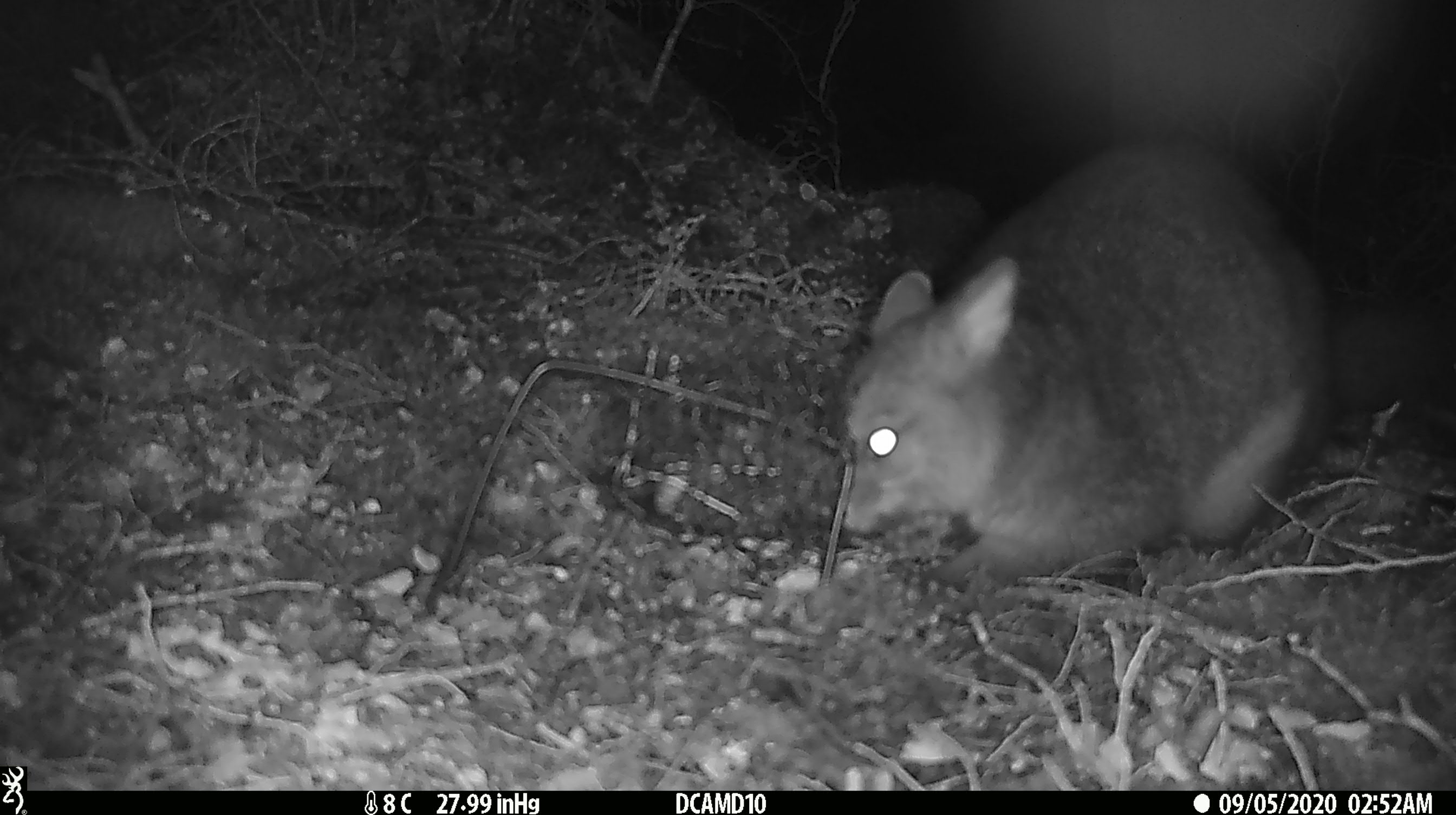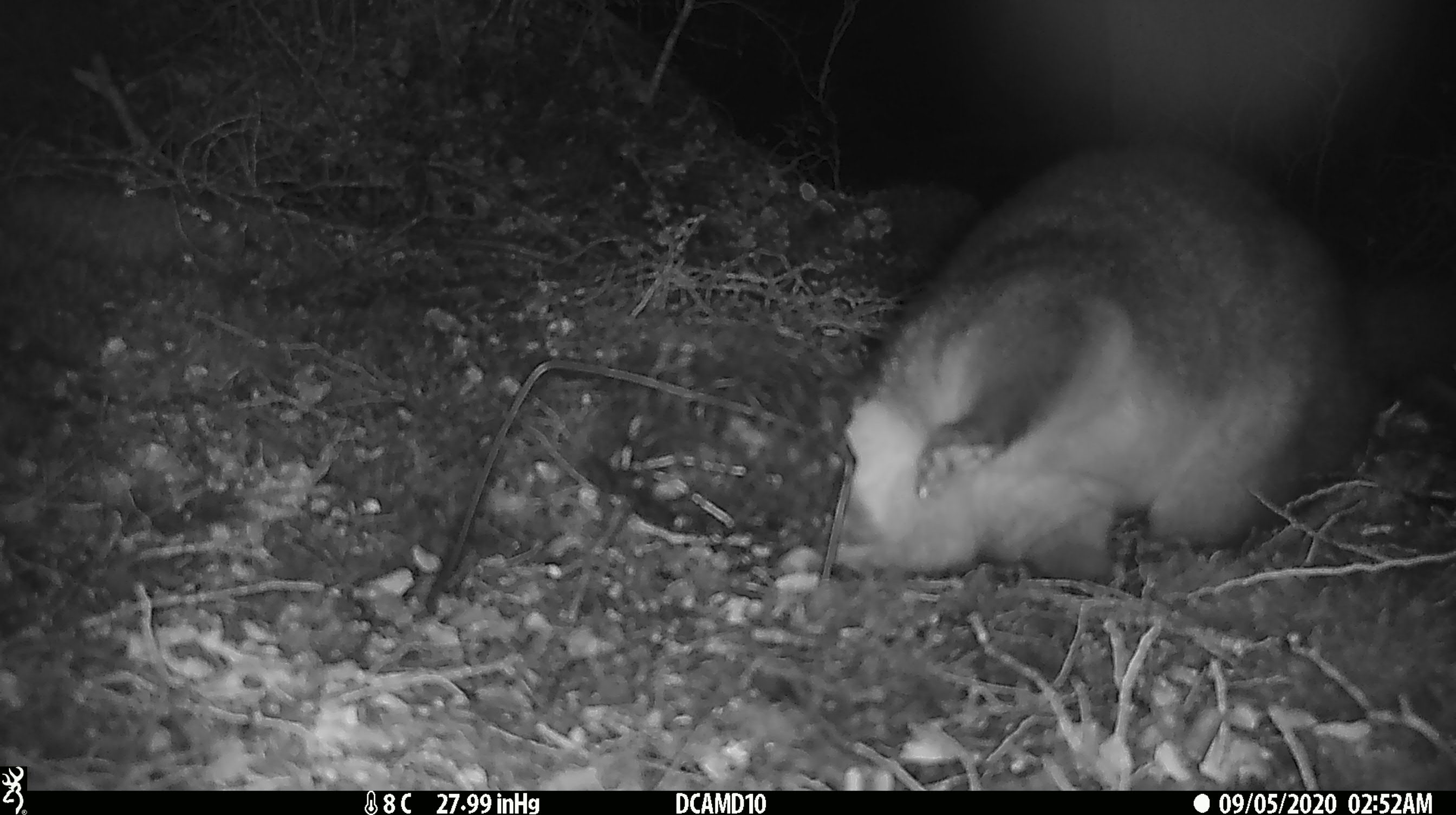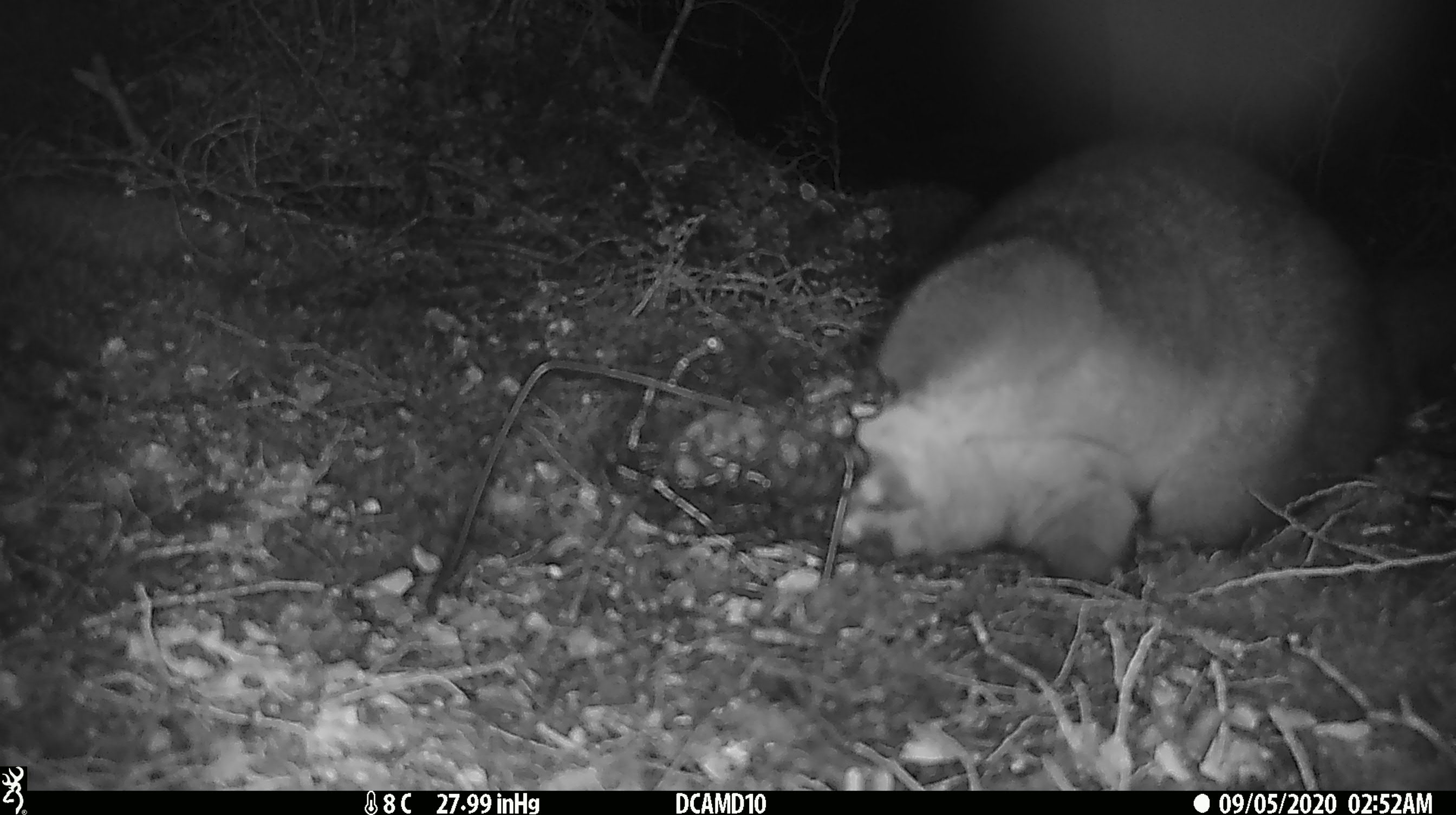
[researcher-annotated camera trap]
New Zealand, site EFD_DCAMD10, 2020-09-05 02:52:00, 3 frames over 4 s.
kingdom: Animalia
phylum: Chordata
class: Mammalia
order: Diprotodontia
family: Phalangeridae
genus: Trichosurus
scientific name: Trichosurus vulpecula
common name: common brushtail possum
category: possum